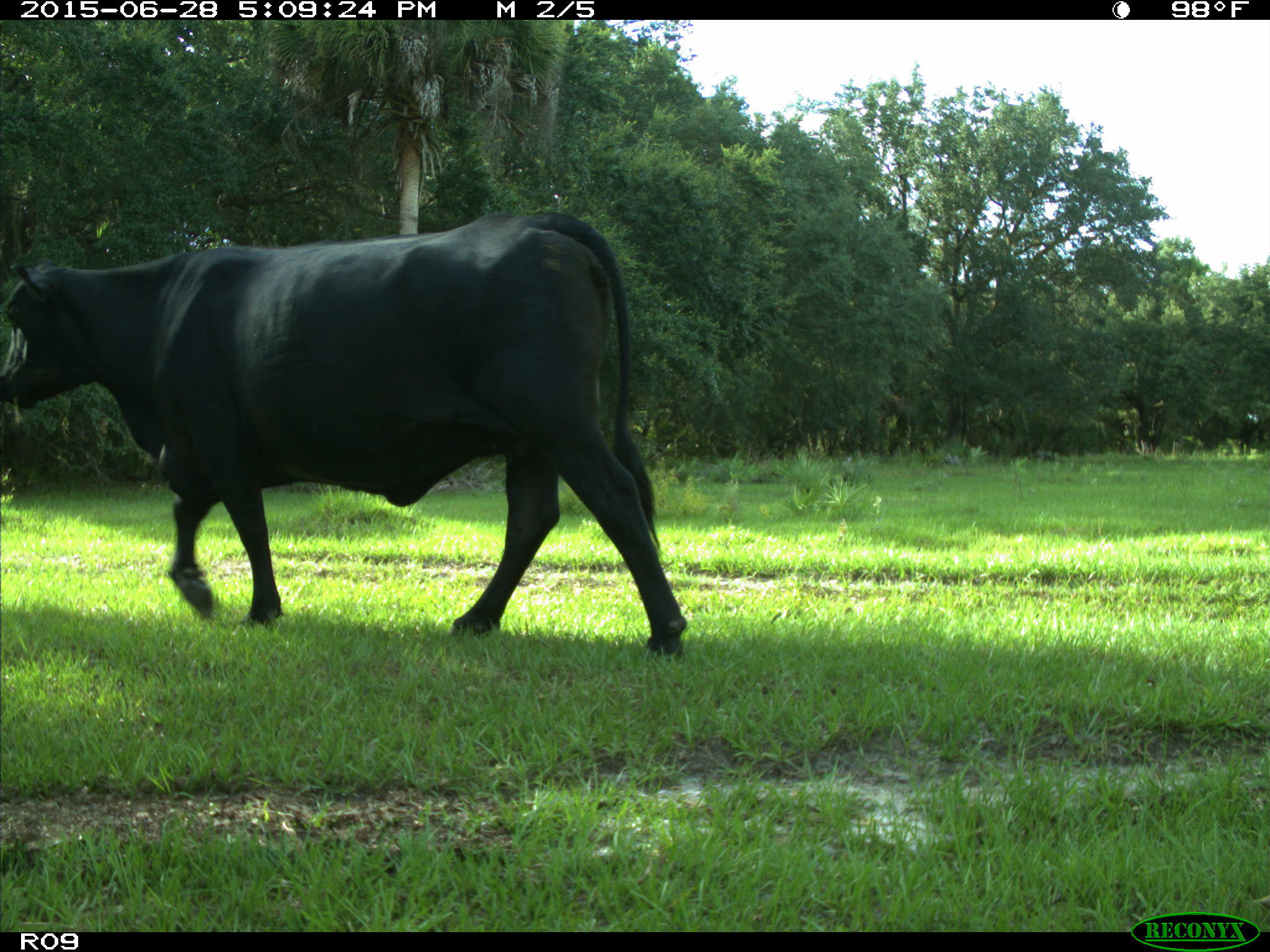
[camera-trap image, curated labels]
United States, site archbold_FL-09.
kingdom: Animalia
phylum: Chordata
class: Mammalia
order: Artiodactyla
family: Bovidae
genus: Bos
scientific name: Bos taurus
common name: domestic cow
Bos taurus (domestic cow).